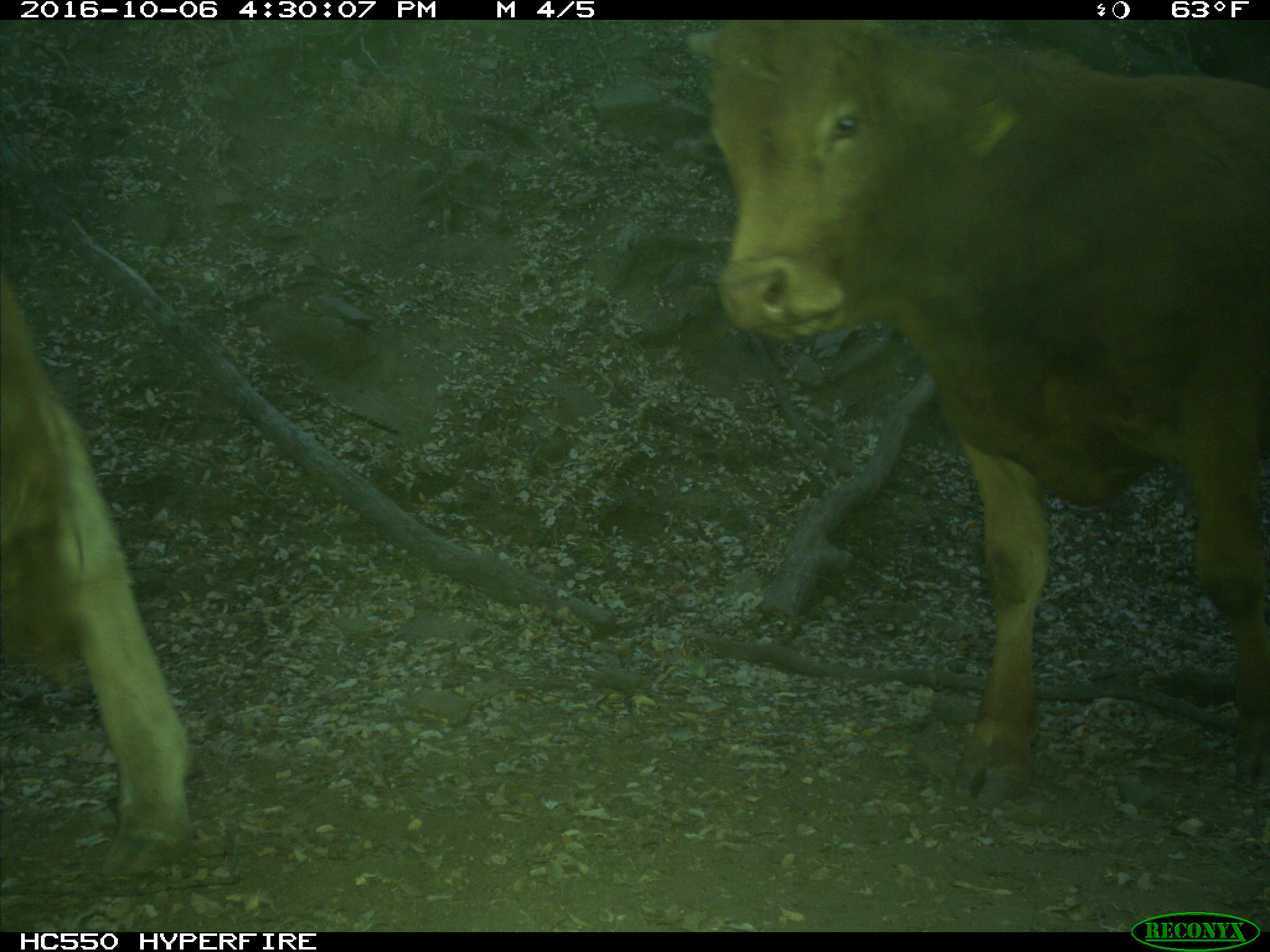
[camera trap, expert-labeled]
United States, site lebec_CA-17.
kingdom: Animalia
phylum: Chordata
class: Mammalia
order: Artiodactyla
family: Bovidae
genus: Bos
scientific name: Bos taurus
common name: domestic cow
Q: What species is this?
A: Bos taurus (domestic cow).